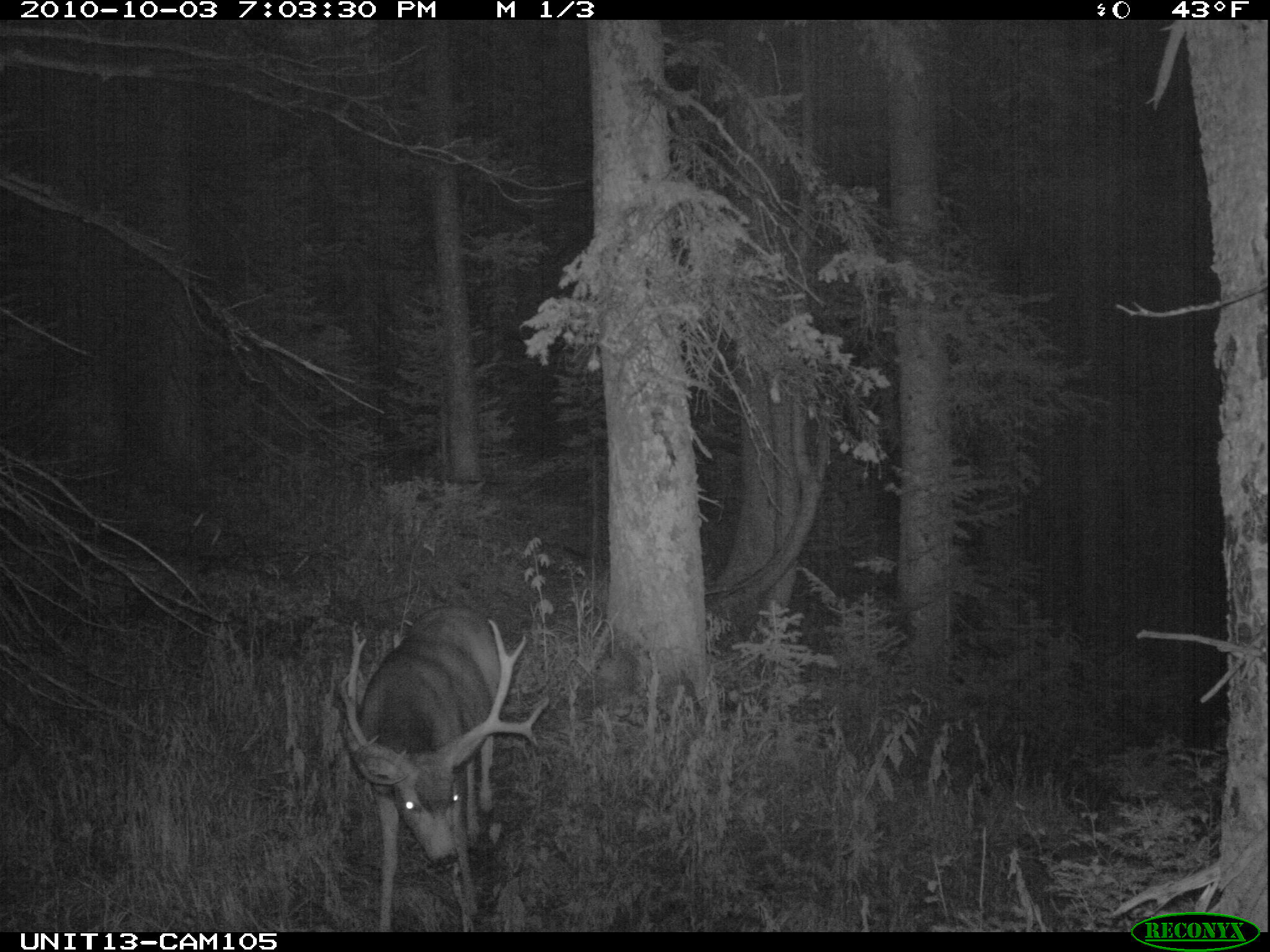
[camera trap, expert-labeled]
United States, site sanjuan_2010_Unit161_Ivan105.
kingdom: Animalia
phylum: Chordata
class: Mammalia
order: Artiodactyla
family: Cervidae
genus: Odocoileus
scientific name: Odocoileus hemionus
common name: mule deer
Odocoileus hemionus (mule deer).